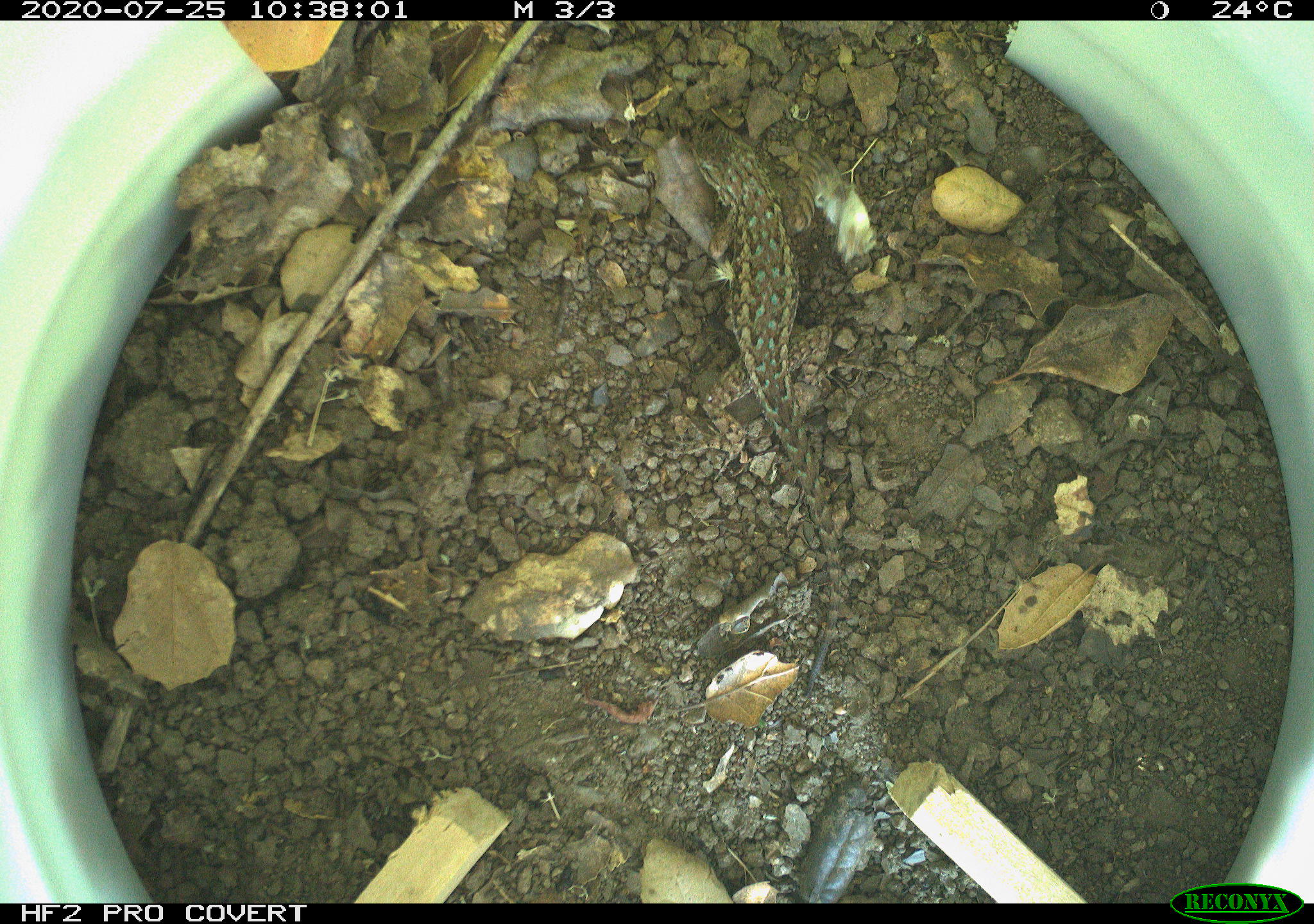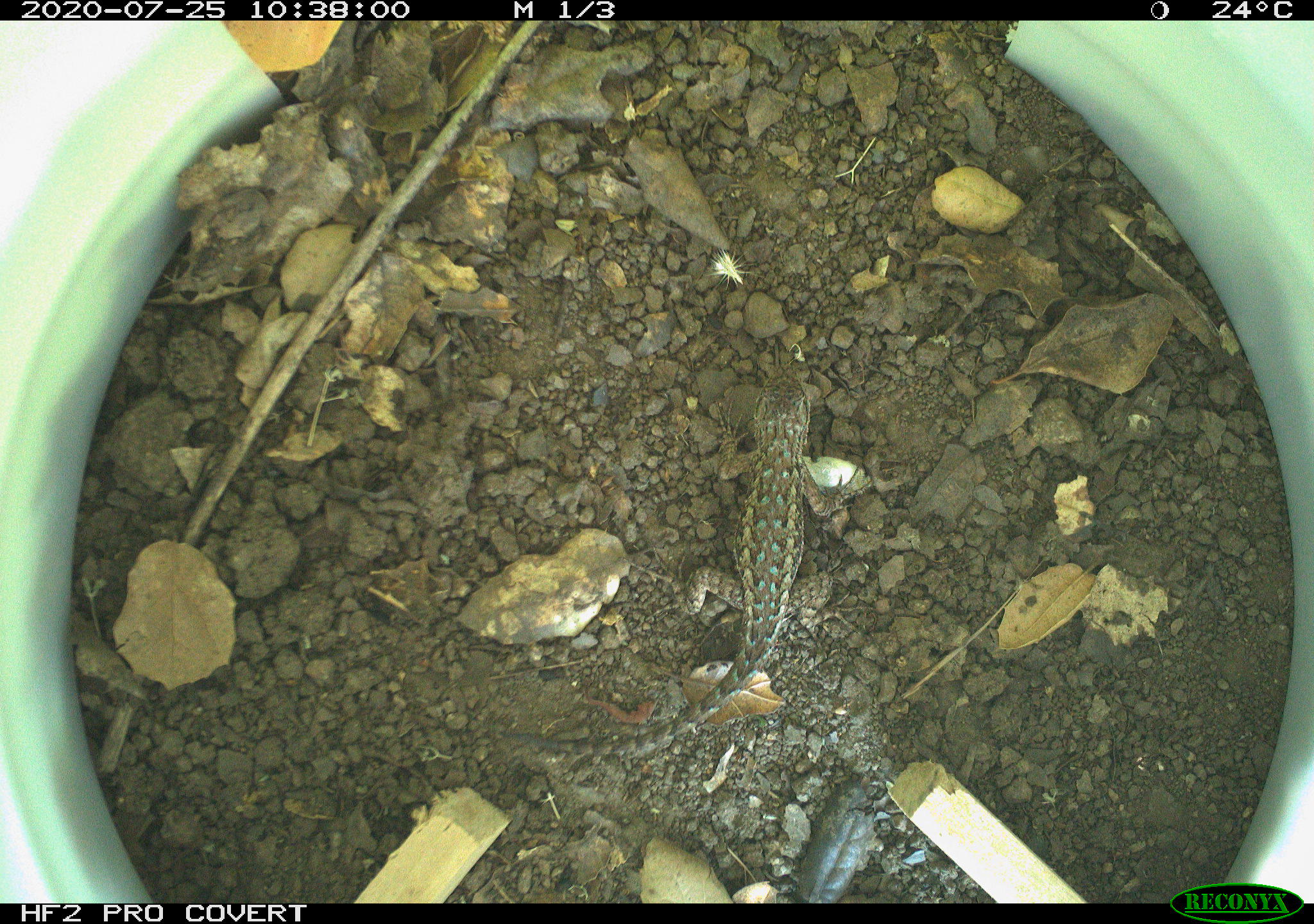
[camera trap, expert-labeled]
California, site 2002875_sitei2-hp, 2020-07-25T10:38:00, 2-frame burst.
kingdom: Animalia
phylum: Chordata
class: Reptilia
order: Squamata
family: Phrynosomatidae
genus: Sceloporus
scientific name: Sceloporus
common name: spiny lizards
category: sceloporus species